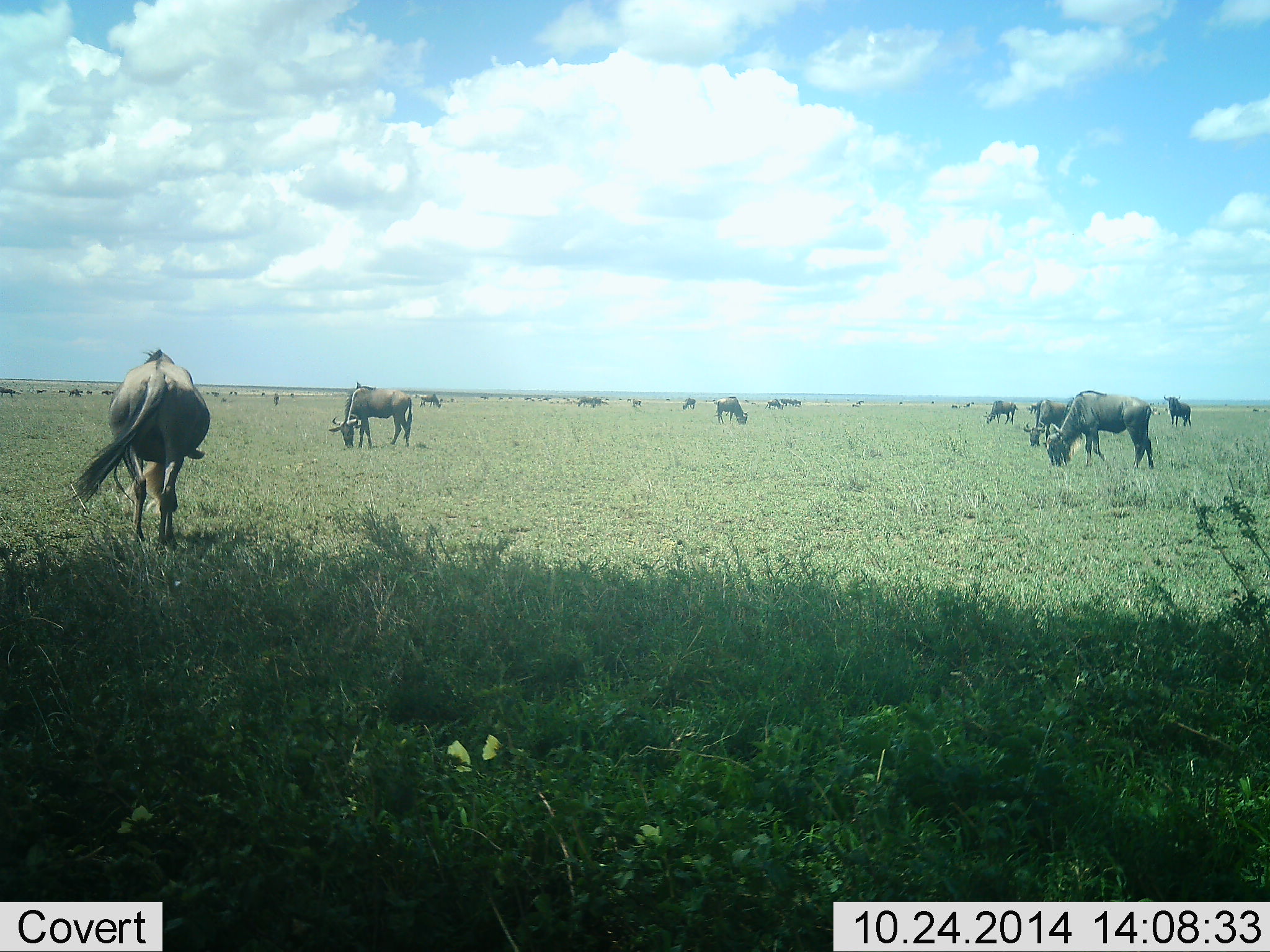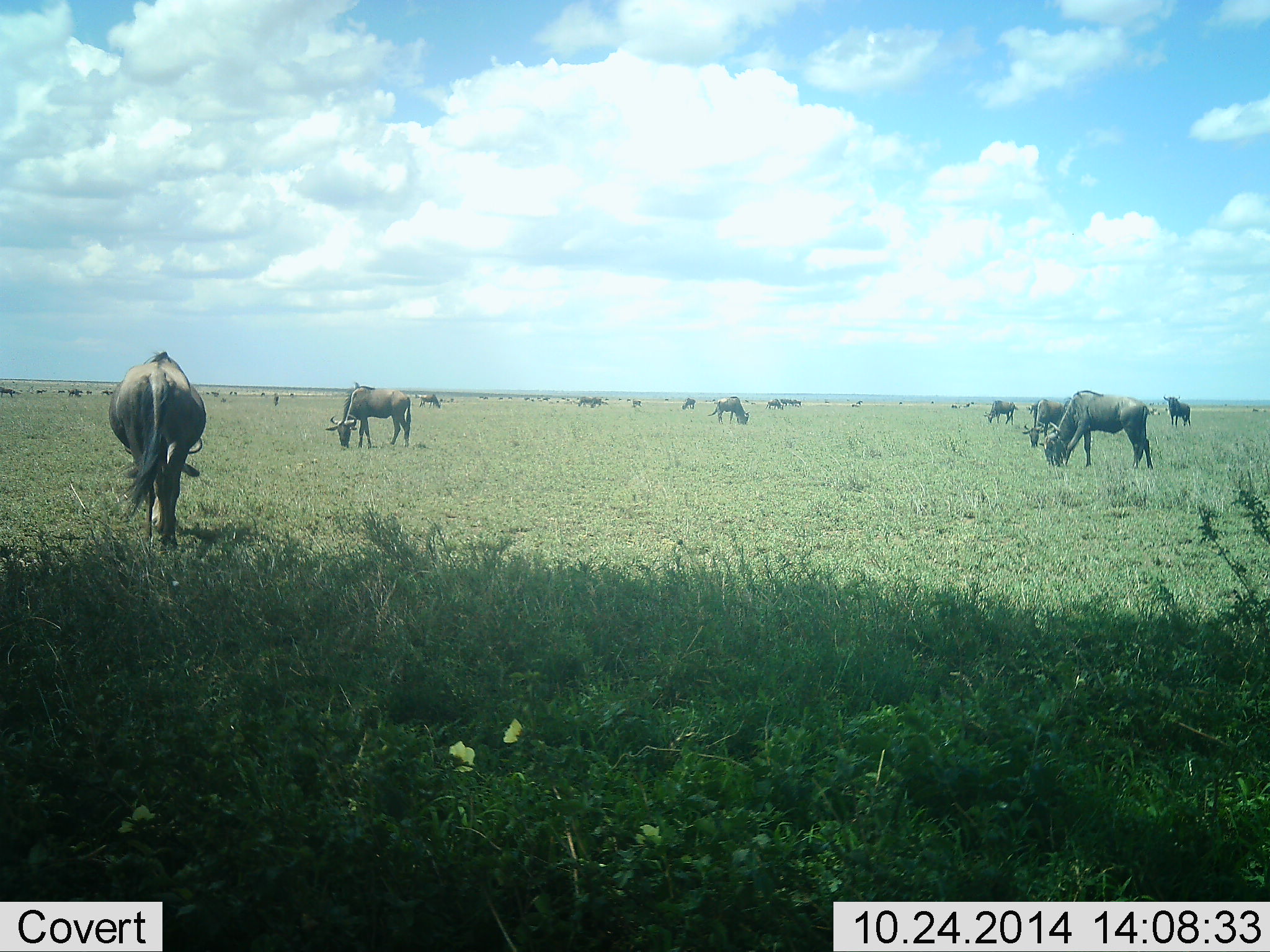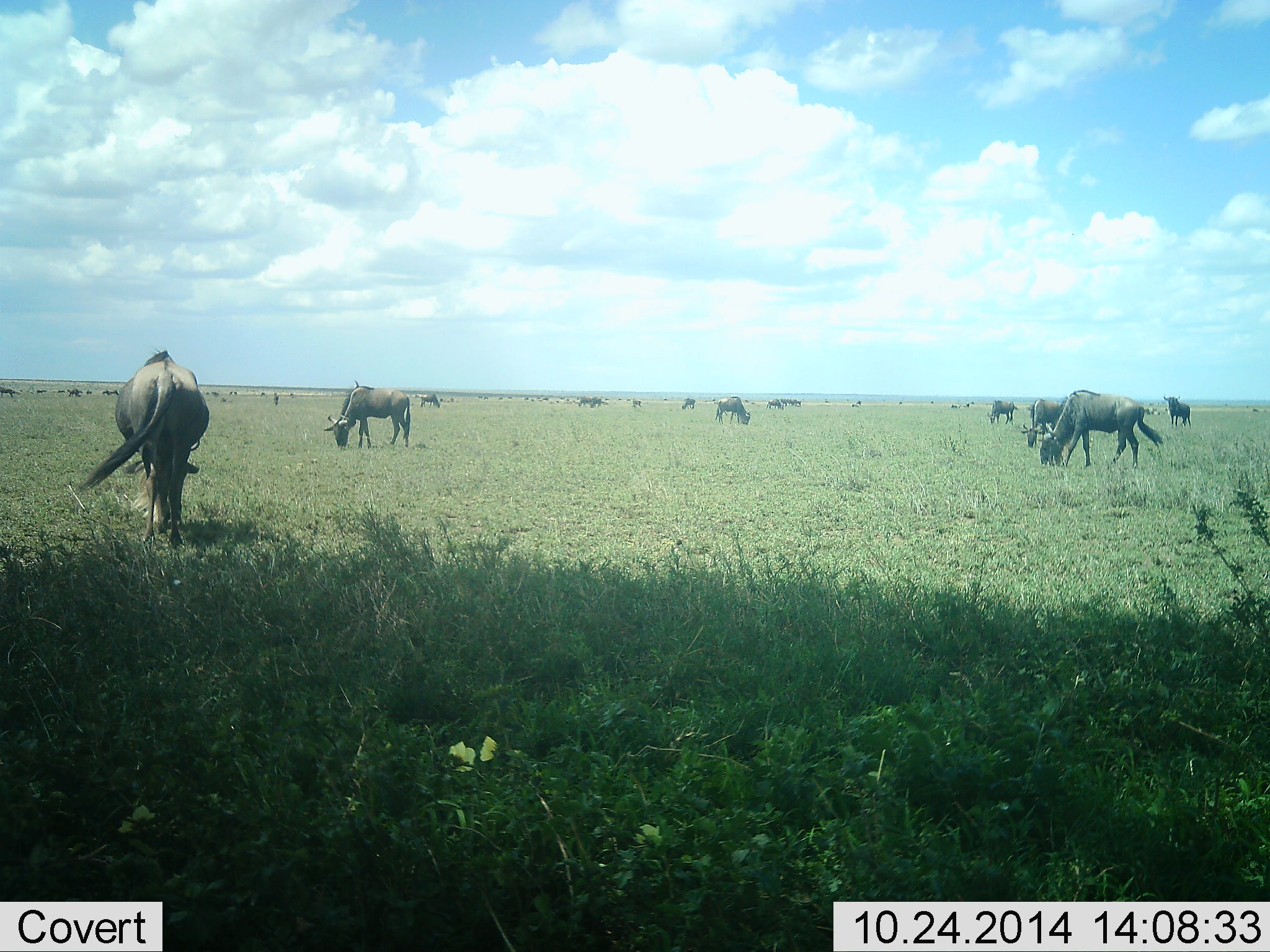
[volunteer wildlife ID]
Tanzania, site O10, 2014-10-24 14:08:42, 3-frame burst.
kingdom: Animalia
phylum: Chordata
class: Mammalia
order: Artiodactyla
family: Bovidae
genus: Connochaetes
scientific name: Connochaetes taurinus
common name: blue wildebeest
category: wildebeest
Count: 11-50.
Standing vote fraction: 60%.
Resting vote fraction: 0%.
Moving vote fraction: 20%.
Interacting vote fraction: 0%.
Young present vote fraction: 10%.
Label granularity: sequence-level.